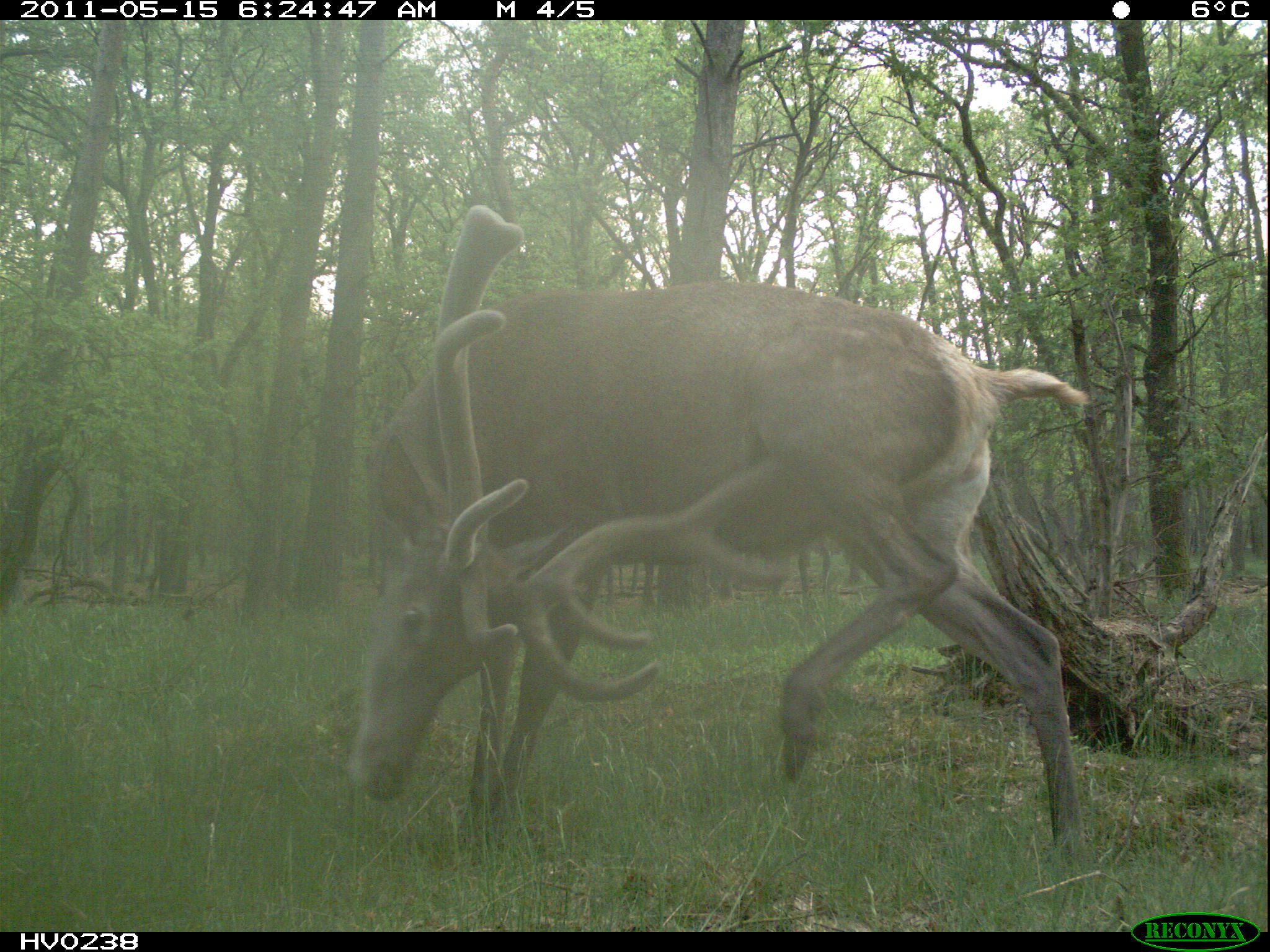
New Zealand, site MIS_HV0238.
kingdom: Animalia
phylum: Chordata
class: Mammalia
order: Artiodactyla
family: Cervidae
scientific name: Cervidae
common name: deer